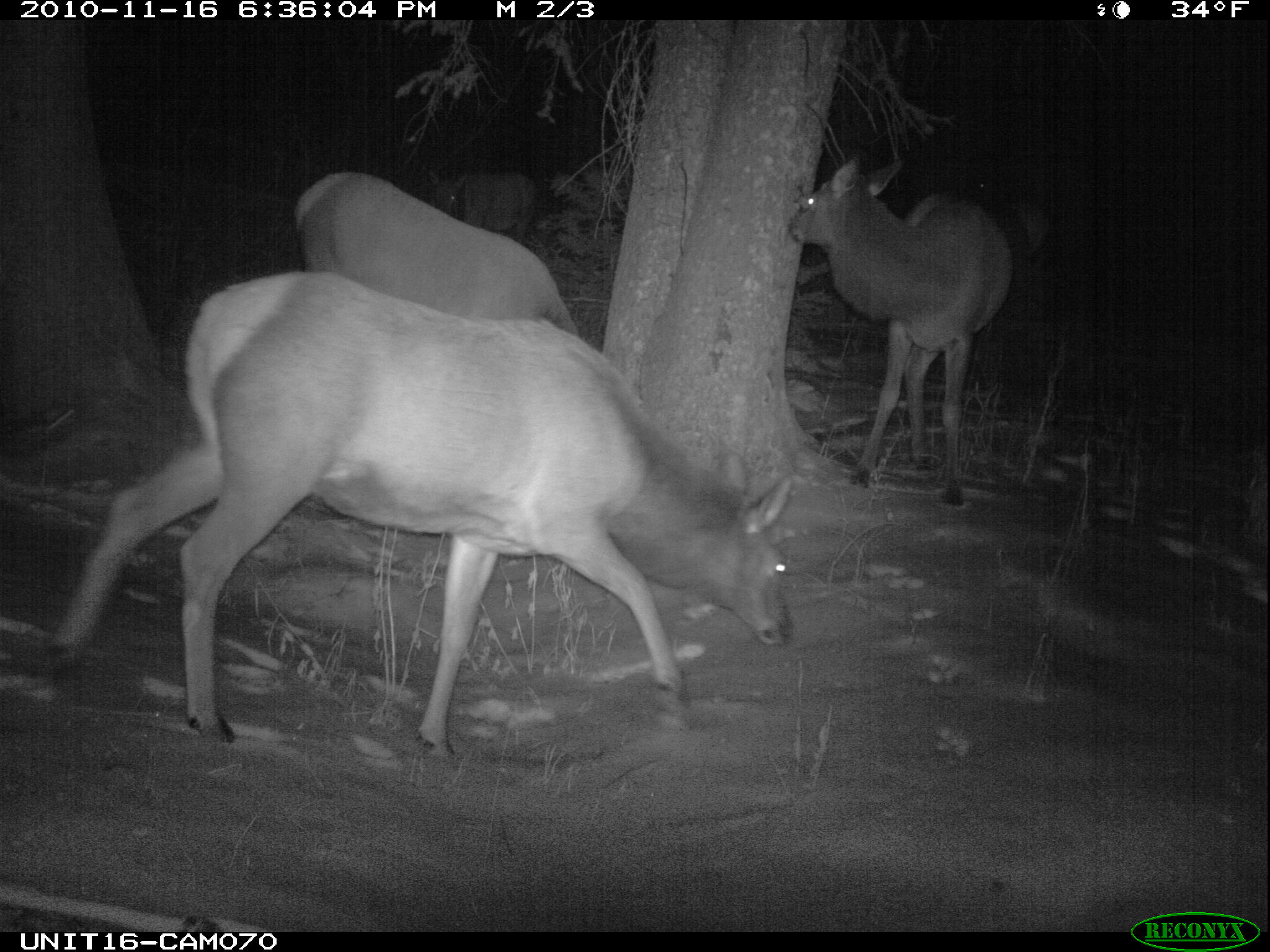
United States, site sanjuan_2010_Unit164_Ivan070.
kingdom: Animalia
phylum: Chordata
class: Mammalia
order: Artiodactyla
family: Cervidae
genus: Cervus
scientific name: Cervus elaphus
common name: red deer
Cervus elaphus (red deer).